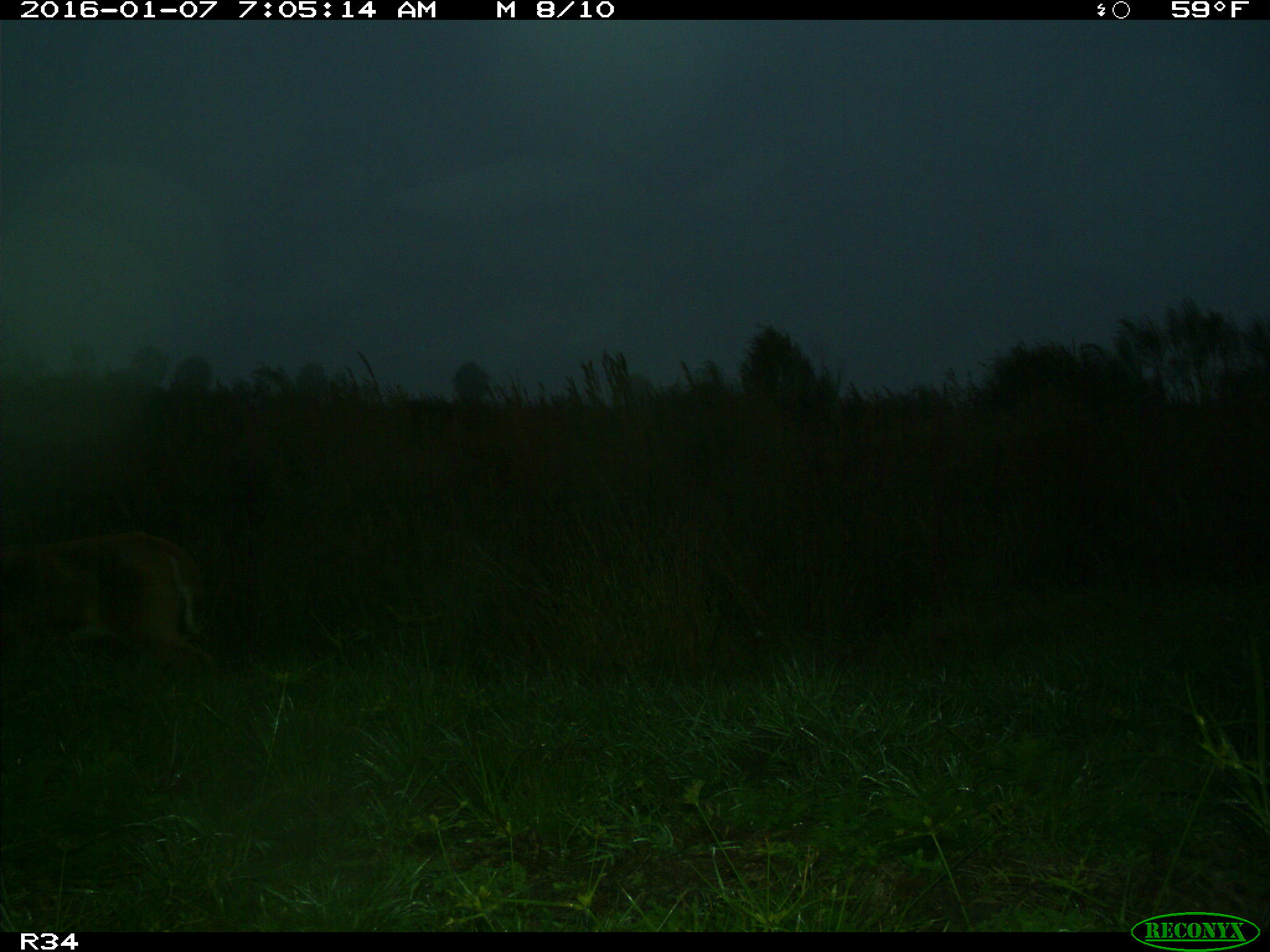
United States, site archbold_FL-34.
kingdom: Animalia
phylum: Chordata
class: Mammalia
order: Artiodactyla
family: Cervidae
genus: Odocoileus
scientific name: Odocoileus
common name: deer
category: unidentified deer